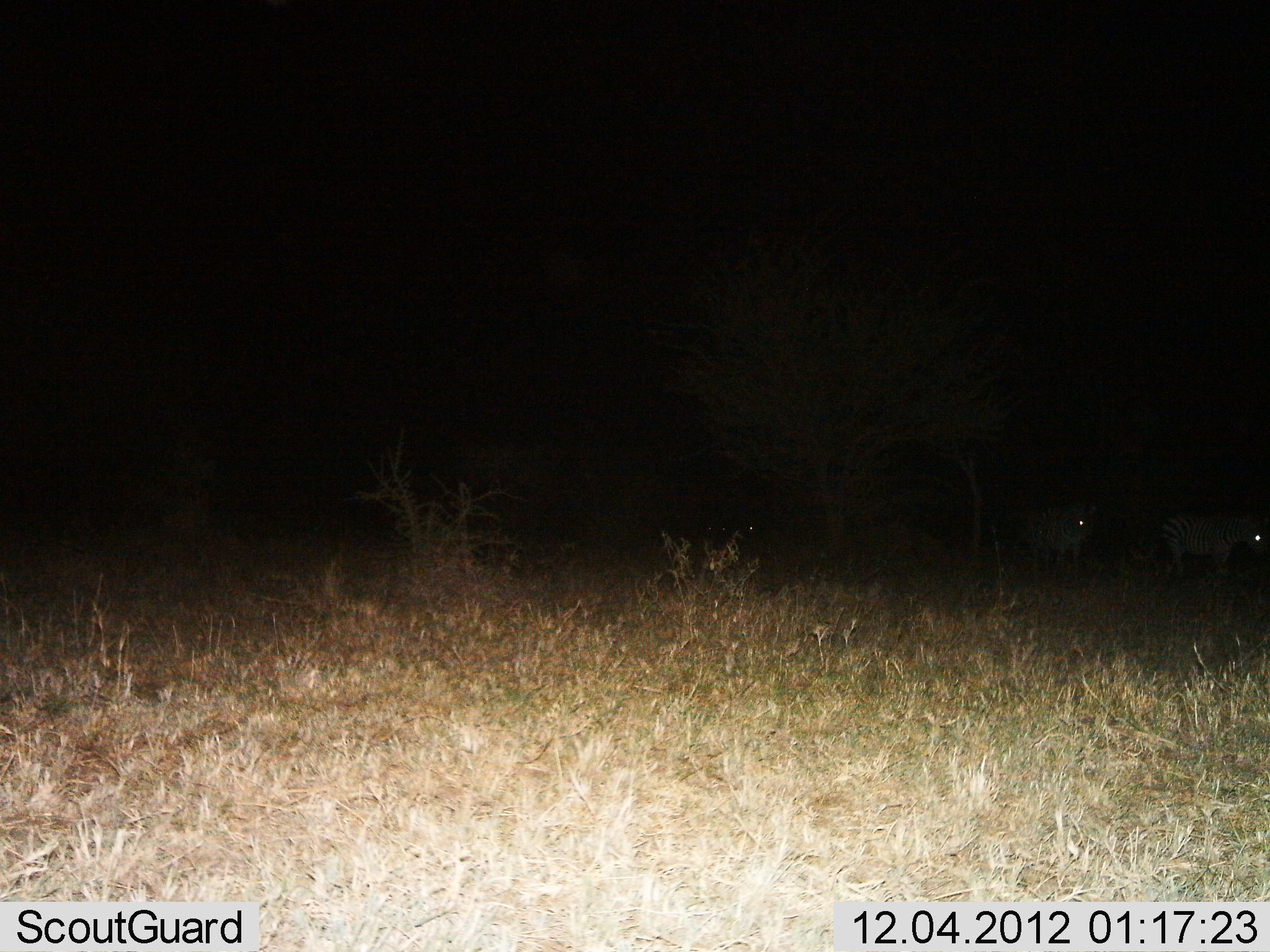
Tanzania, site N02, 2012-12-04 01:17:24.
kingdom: Animalia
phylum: Chordata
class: Mammalia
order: Perissodactyla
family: Equidae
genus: Equus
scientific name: Equus quagga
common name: plains zebra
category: zebra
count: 2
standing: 73%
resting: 0%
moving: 31%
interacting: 0%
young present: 0%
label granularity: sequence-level